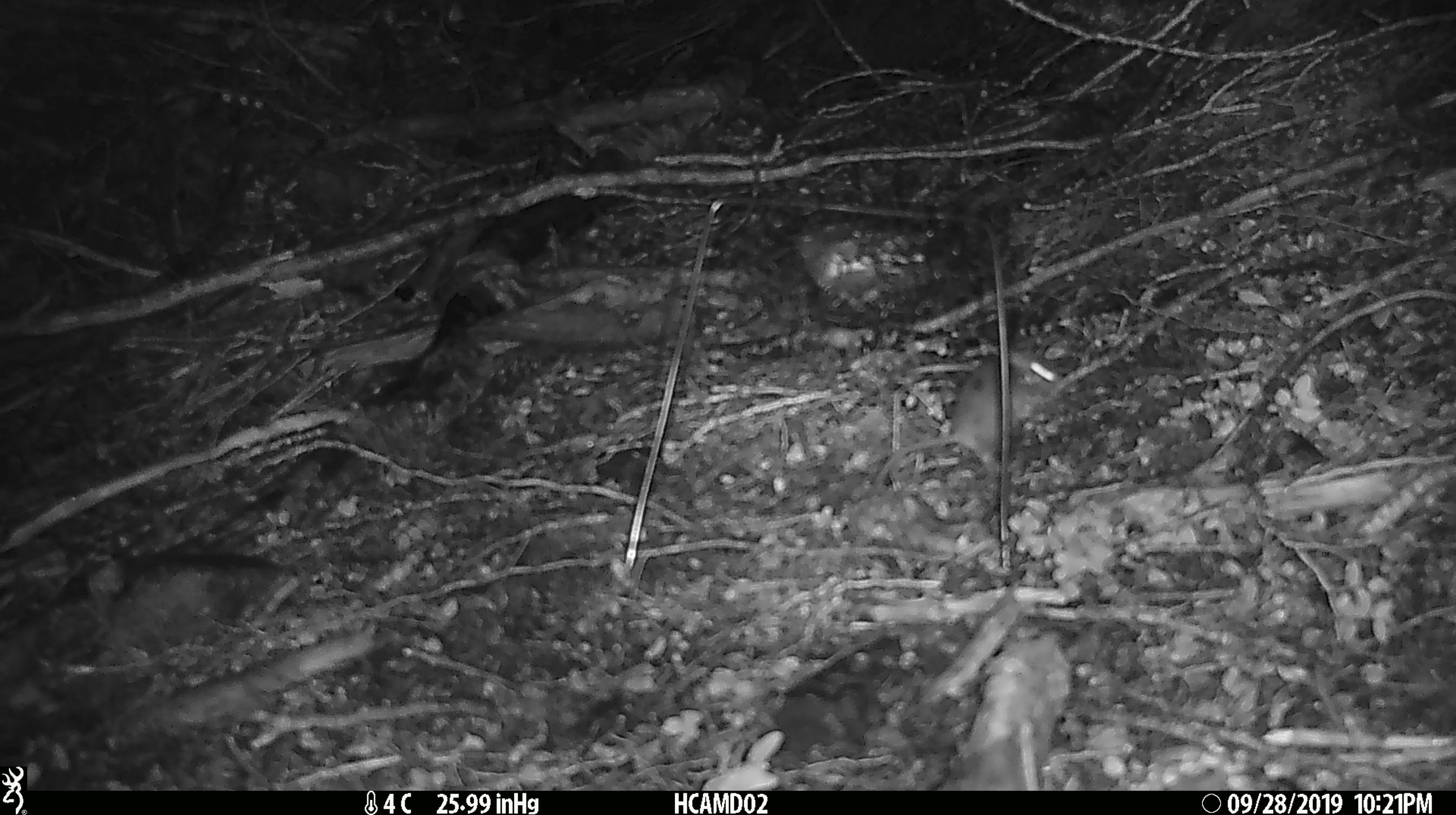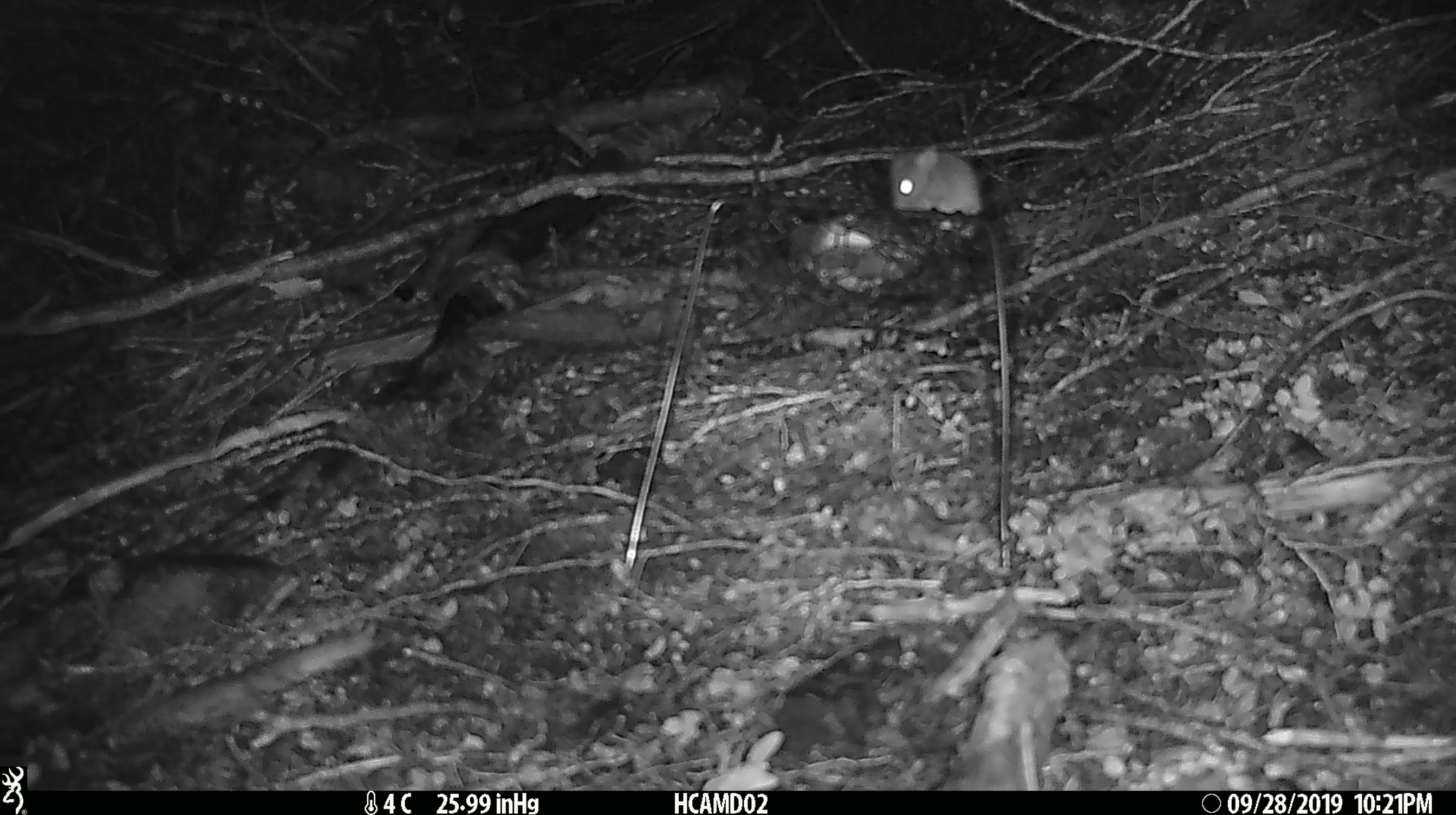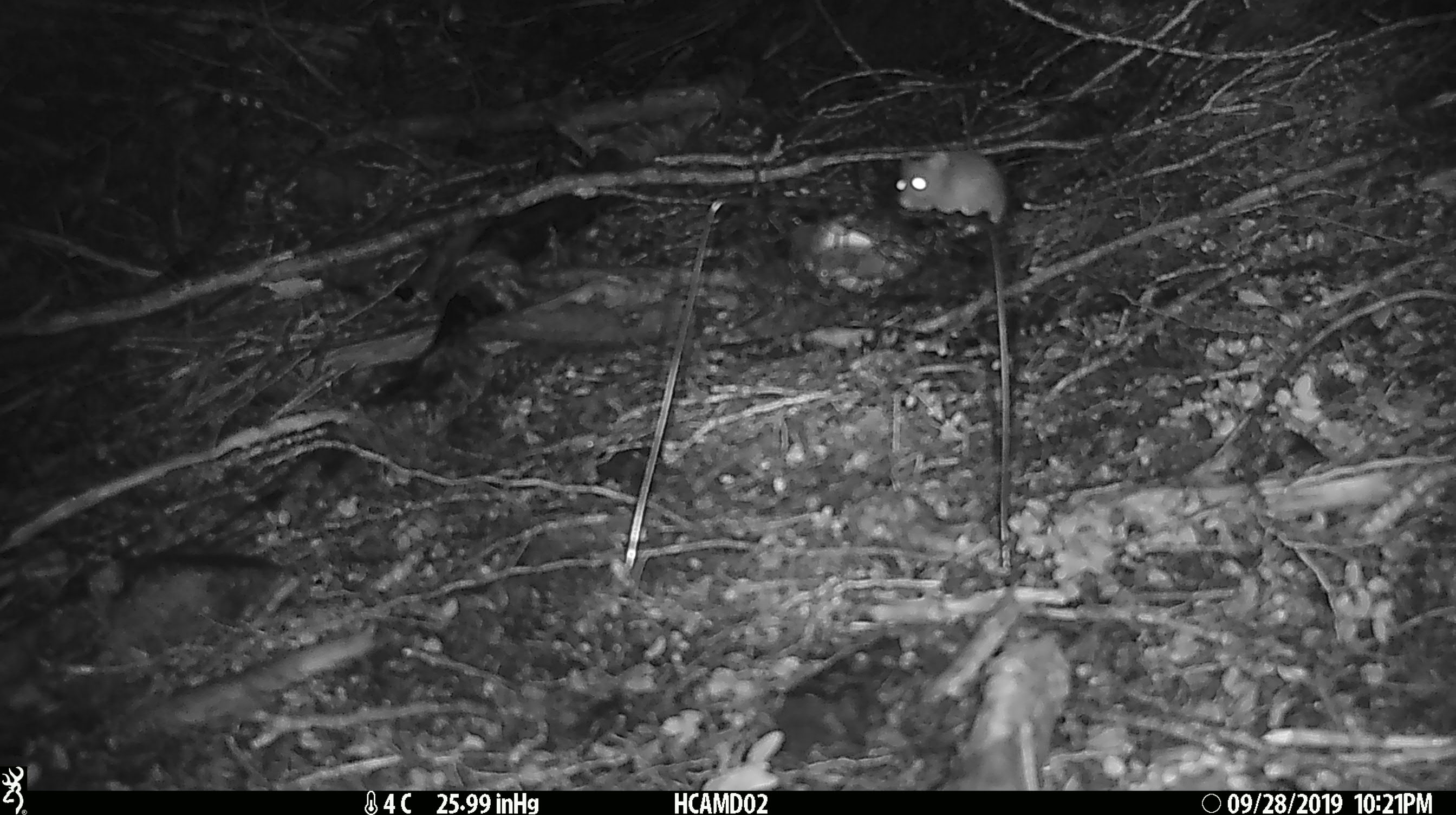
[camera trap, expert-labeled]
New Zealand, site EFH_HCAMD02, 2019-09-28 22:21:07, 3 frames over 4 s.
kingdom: Animalia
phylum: Chordata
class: Mammalia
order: Rodentia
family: Muridae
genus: Mus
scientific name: Mus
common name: mouse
Mouse (Mus).